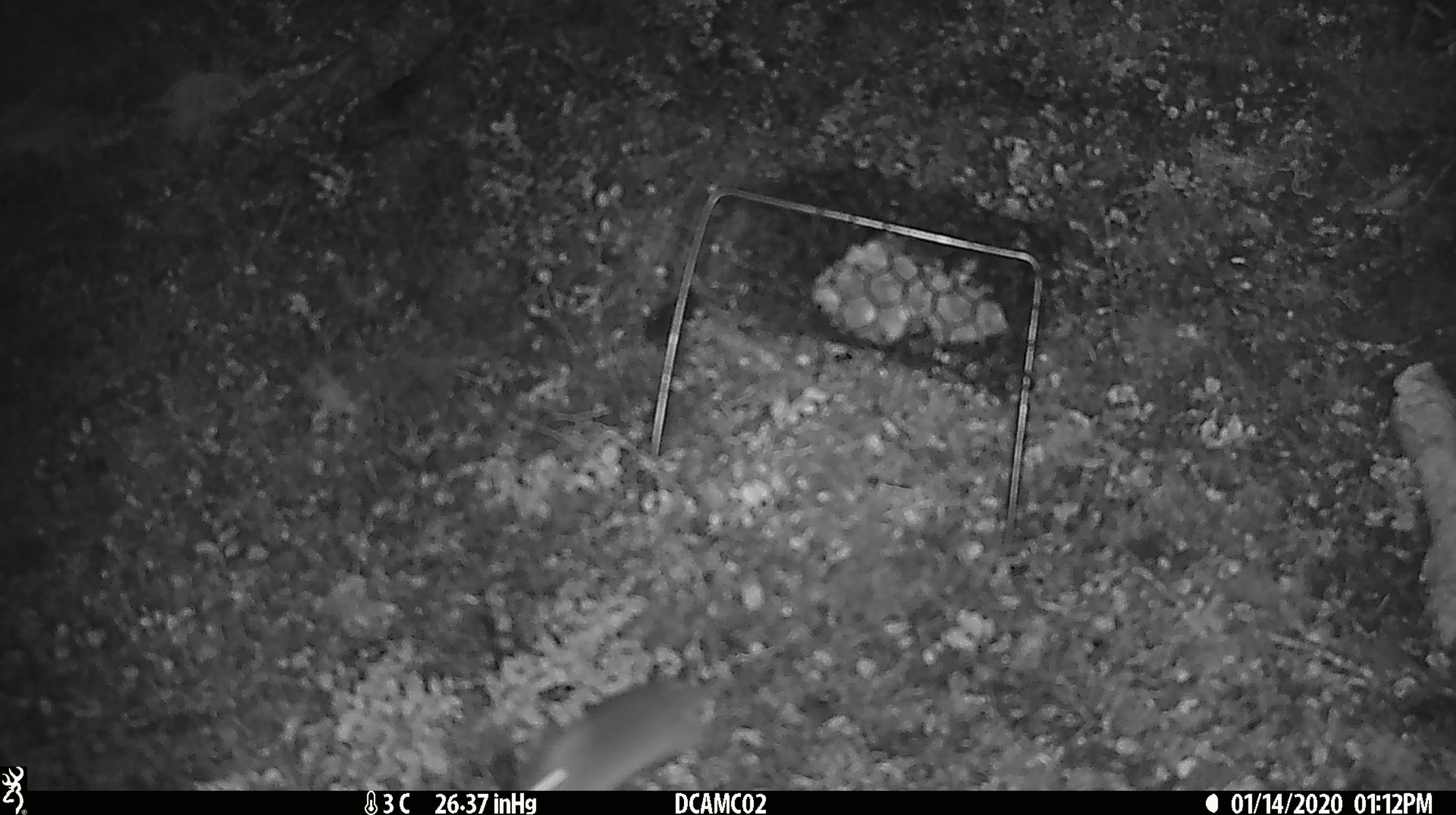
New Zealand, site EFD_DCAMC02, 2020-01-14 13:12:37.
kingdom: Animalia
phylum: Chordata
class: Mammalia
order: Rodentia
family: Muridae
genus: Mus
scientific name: Mus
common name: mouse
Mouse (Mus).